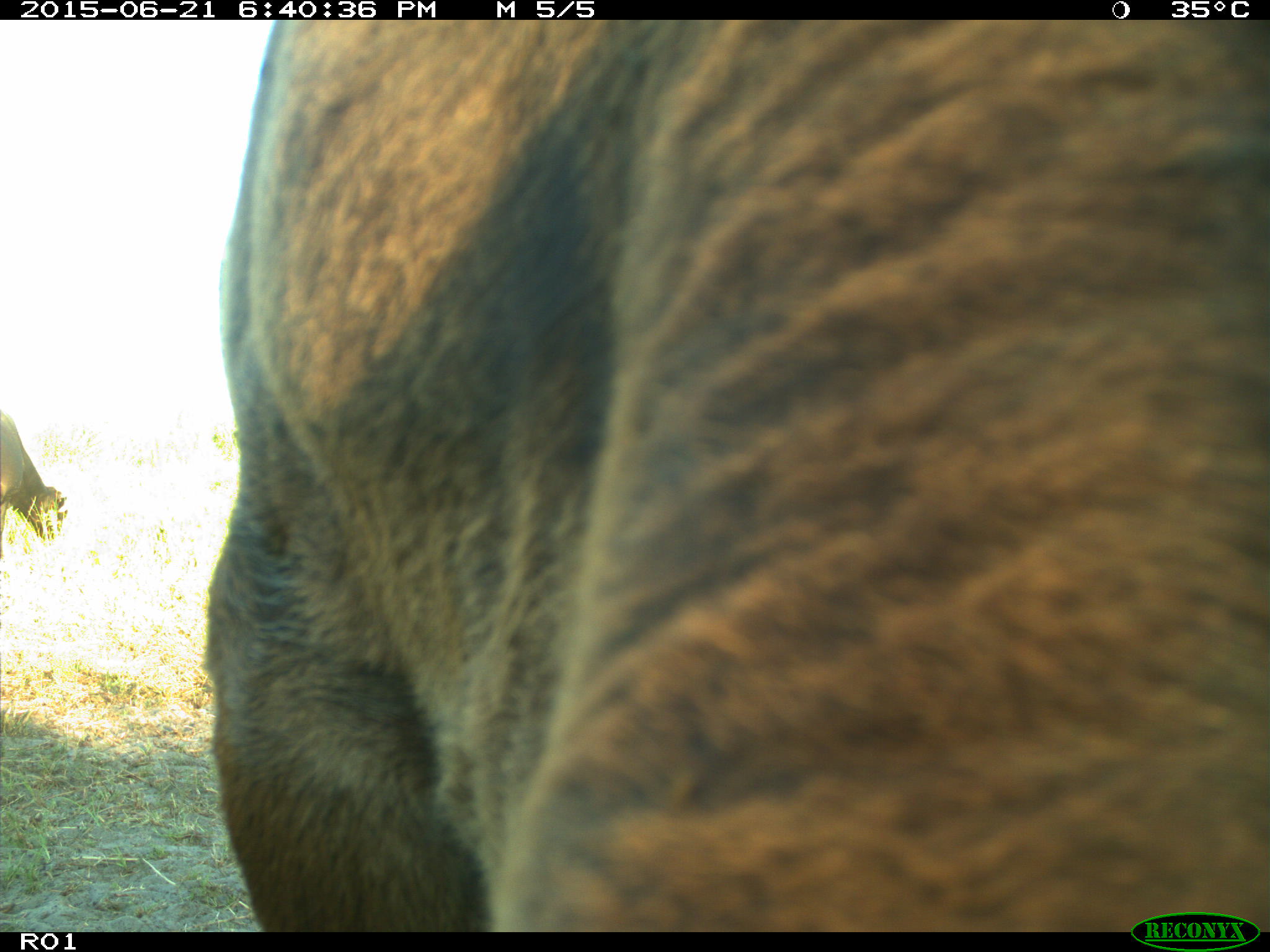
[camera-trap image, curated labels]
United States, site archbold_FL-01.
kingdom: Animalia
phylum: Chordata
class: Mammalia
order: Artiodactyla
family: Bovidae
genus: Bos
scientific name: Bos taurus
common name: domestic cow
Bos taurus (domestic cow).